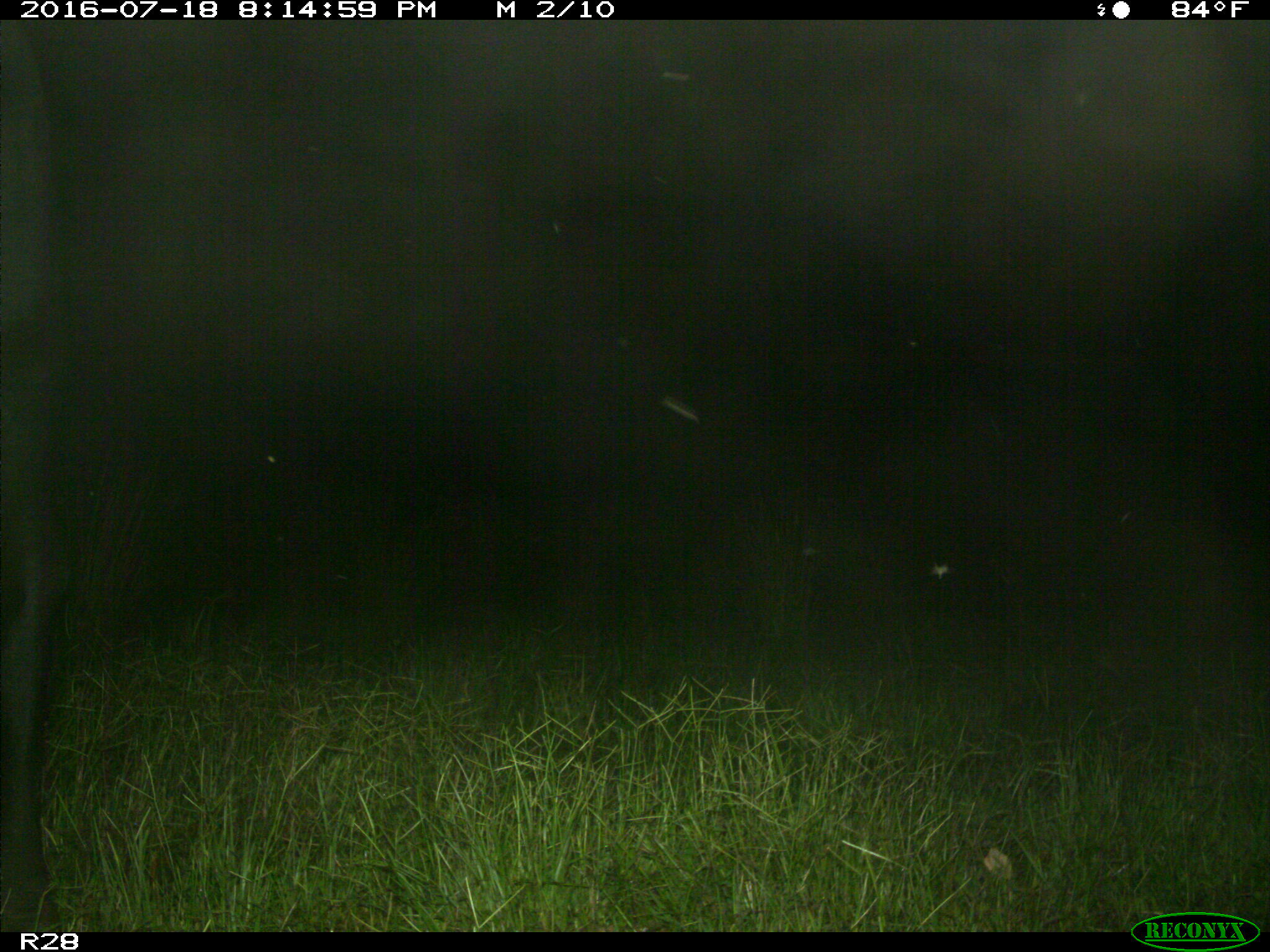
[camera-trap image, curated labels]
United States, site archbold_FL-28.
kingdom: Animalia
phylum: Chordata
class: Mammalia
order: Artiodactyla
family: Bovidae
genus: Bos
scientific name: Bos taurus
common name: domestic cow